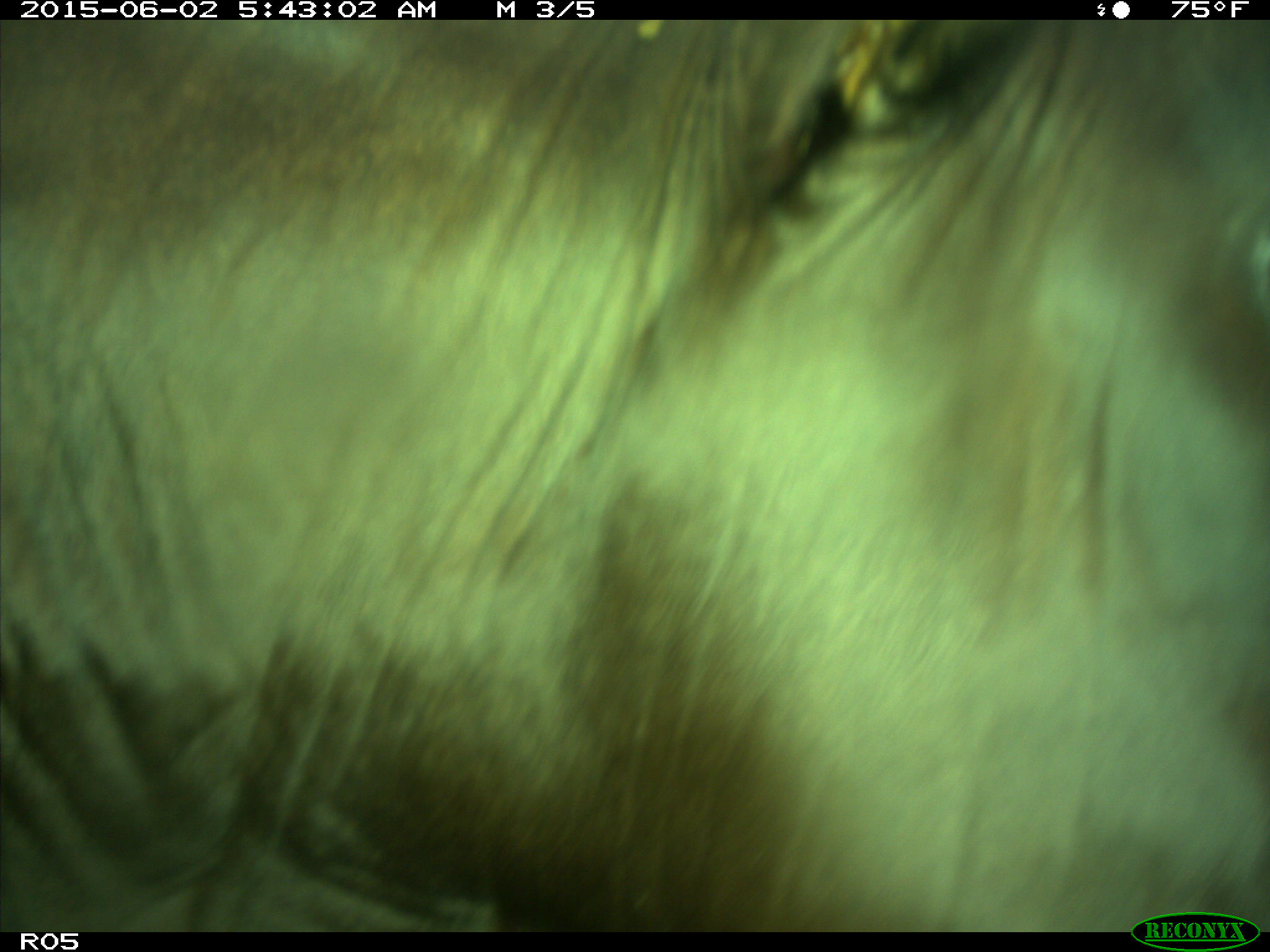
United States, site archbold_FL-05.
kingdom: Animalia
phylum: Chordata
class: Mammalia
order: Artiodactyla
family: Bovidae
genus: Bos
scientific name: Bos taurus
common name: domestic cow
Bos taurus (domestic cow).